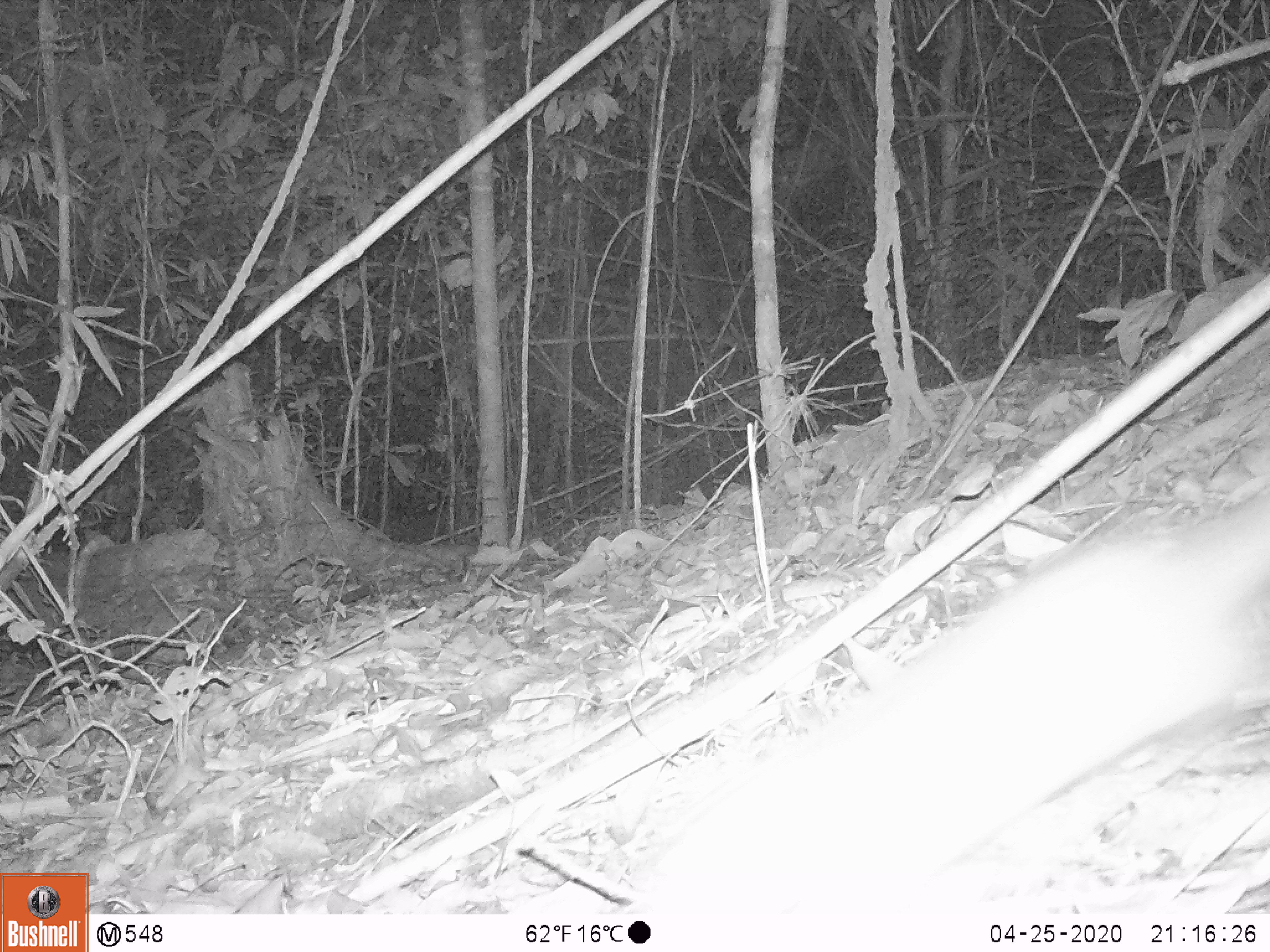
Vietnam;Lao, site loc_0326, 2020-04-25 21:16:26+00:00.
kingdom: Animalia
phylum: Chordata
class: Mammalia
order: Carnivora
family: Mustelidae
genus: Melogale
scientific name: Melogale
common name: ferret badger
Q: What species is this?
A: Ferret badger (Melogale).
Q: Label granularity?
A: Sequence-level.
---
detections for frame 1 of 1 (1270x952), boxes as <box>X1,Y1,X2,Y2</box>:
ferret badger: <box>635,495,1270,912</box>